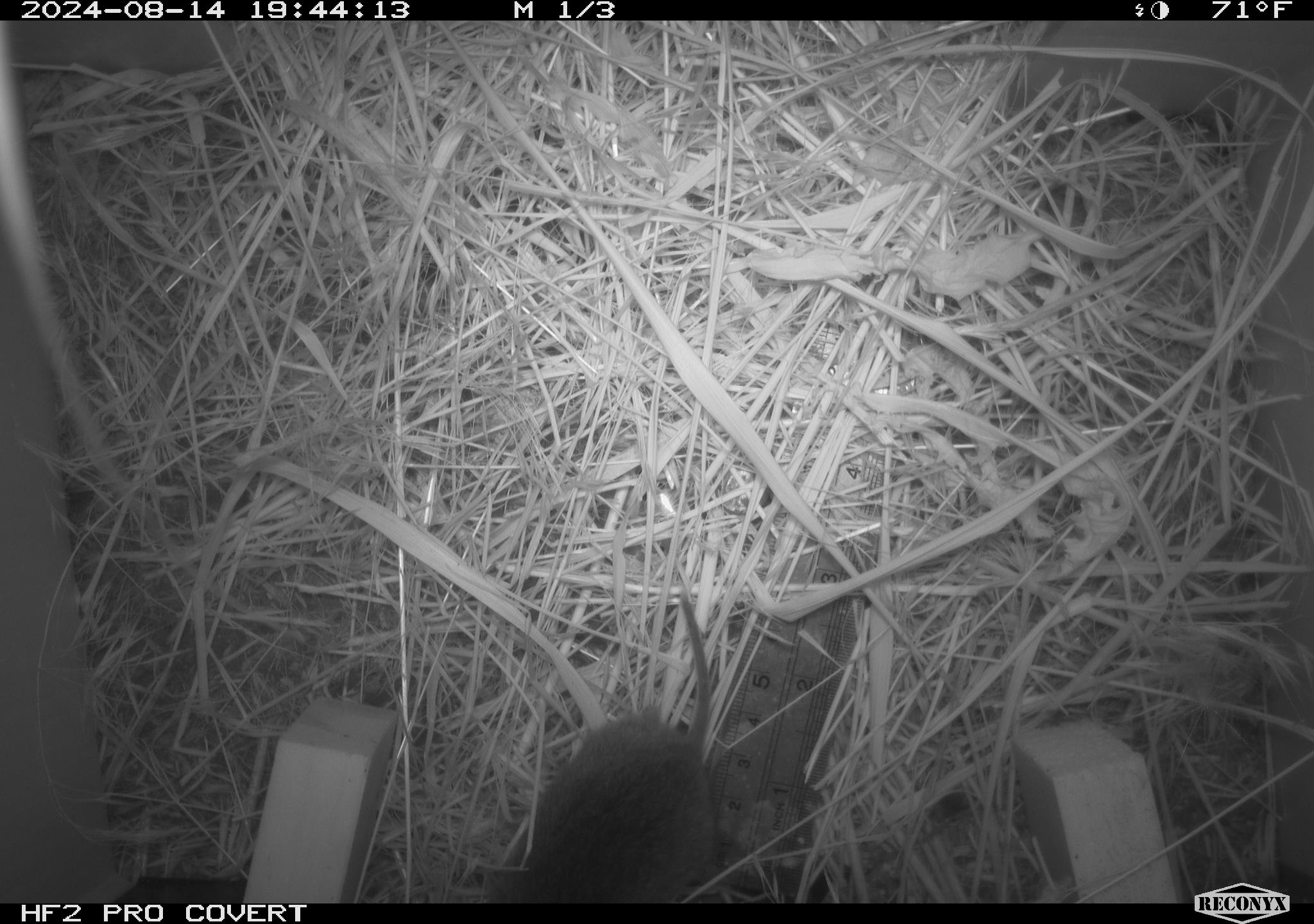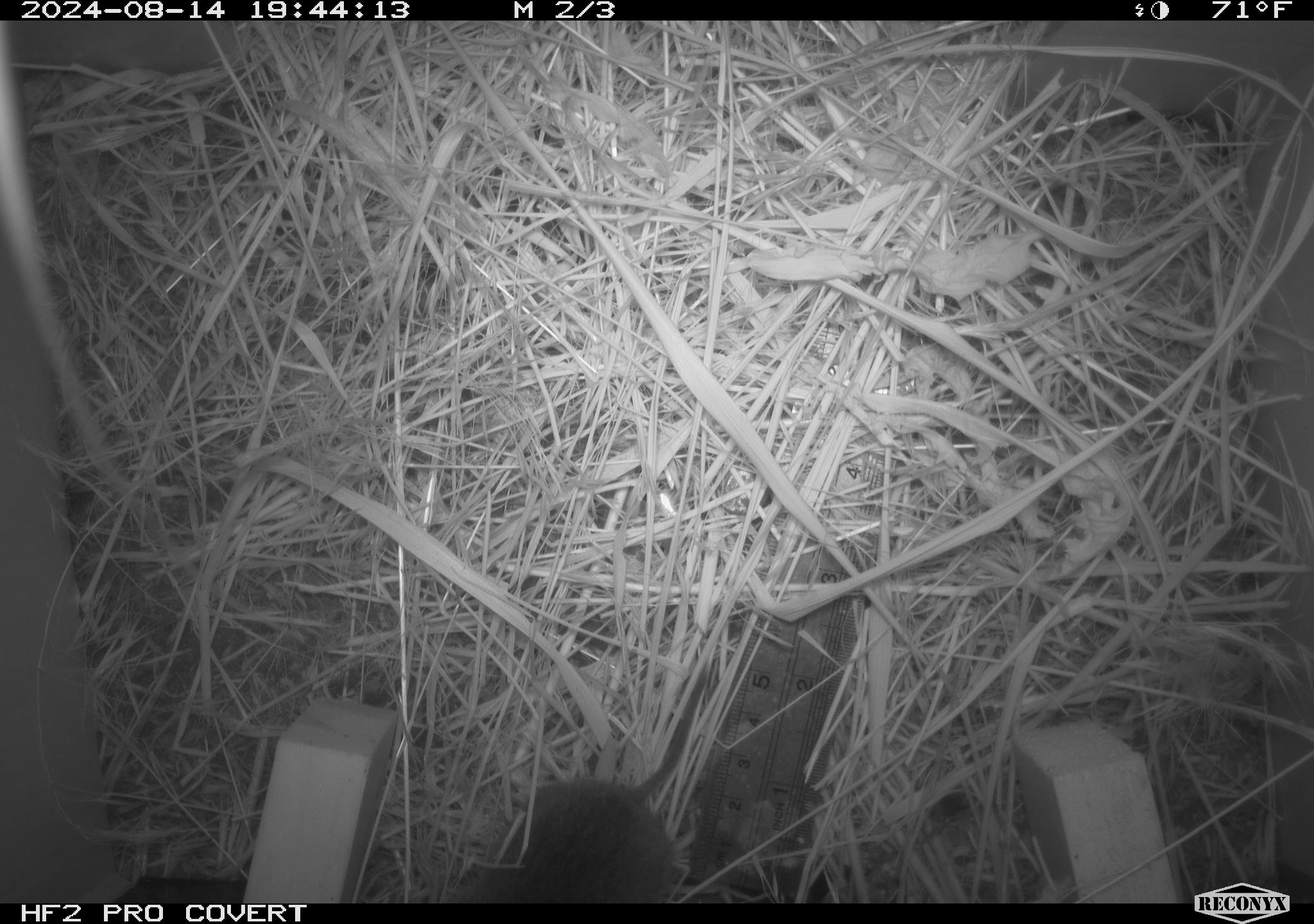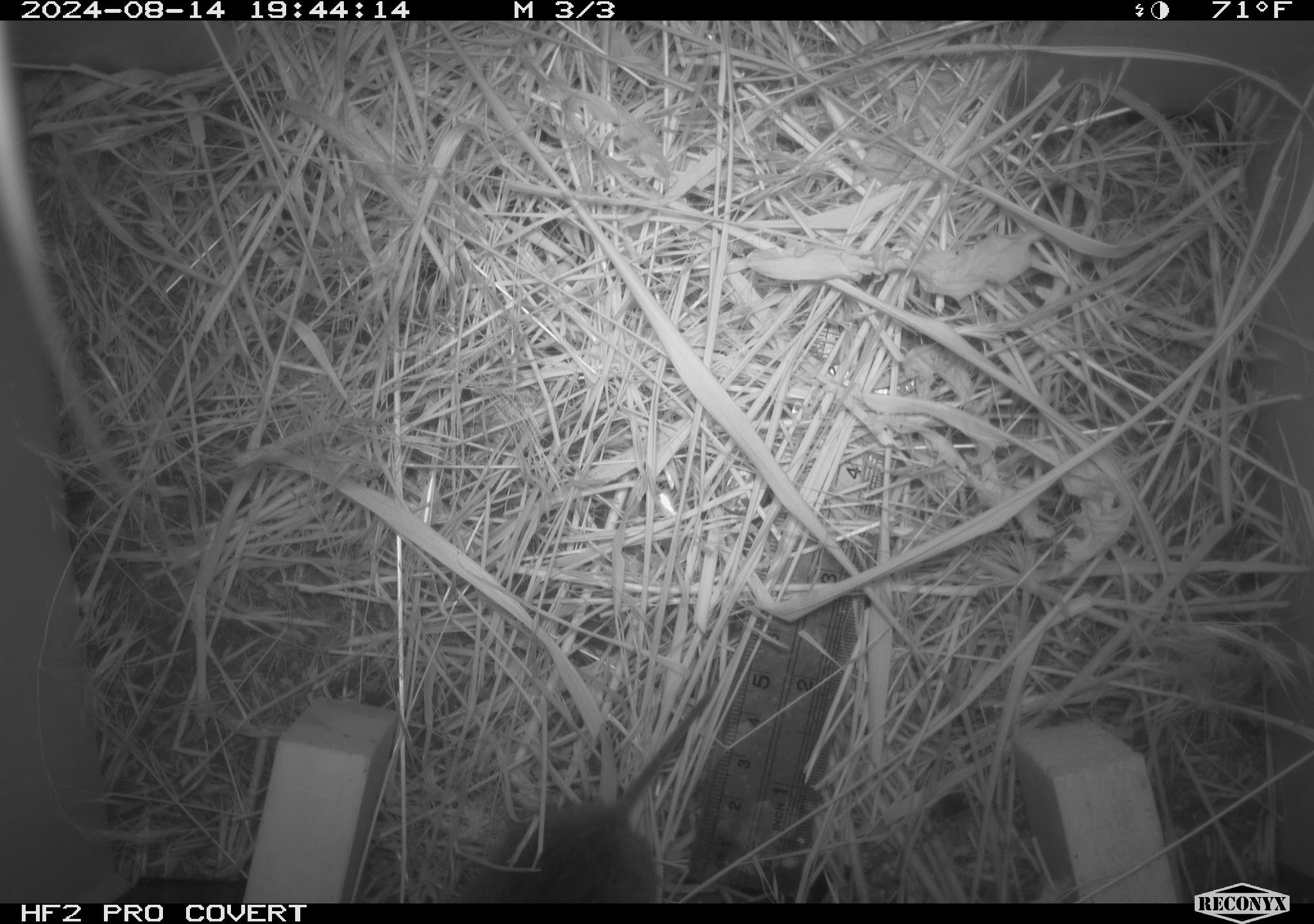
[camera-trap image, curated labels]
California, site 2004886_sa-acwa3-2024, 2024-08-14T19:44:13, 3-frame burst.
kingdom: Animalia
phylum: Chordata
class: Mammalia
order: Rodentia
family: Cricetidae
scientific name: Arvicolinae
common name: voles, lemmings, and muskrats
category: arvicolinae subfamily